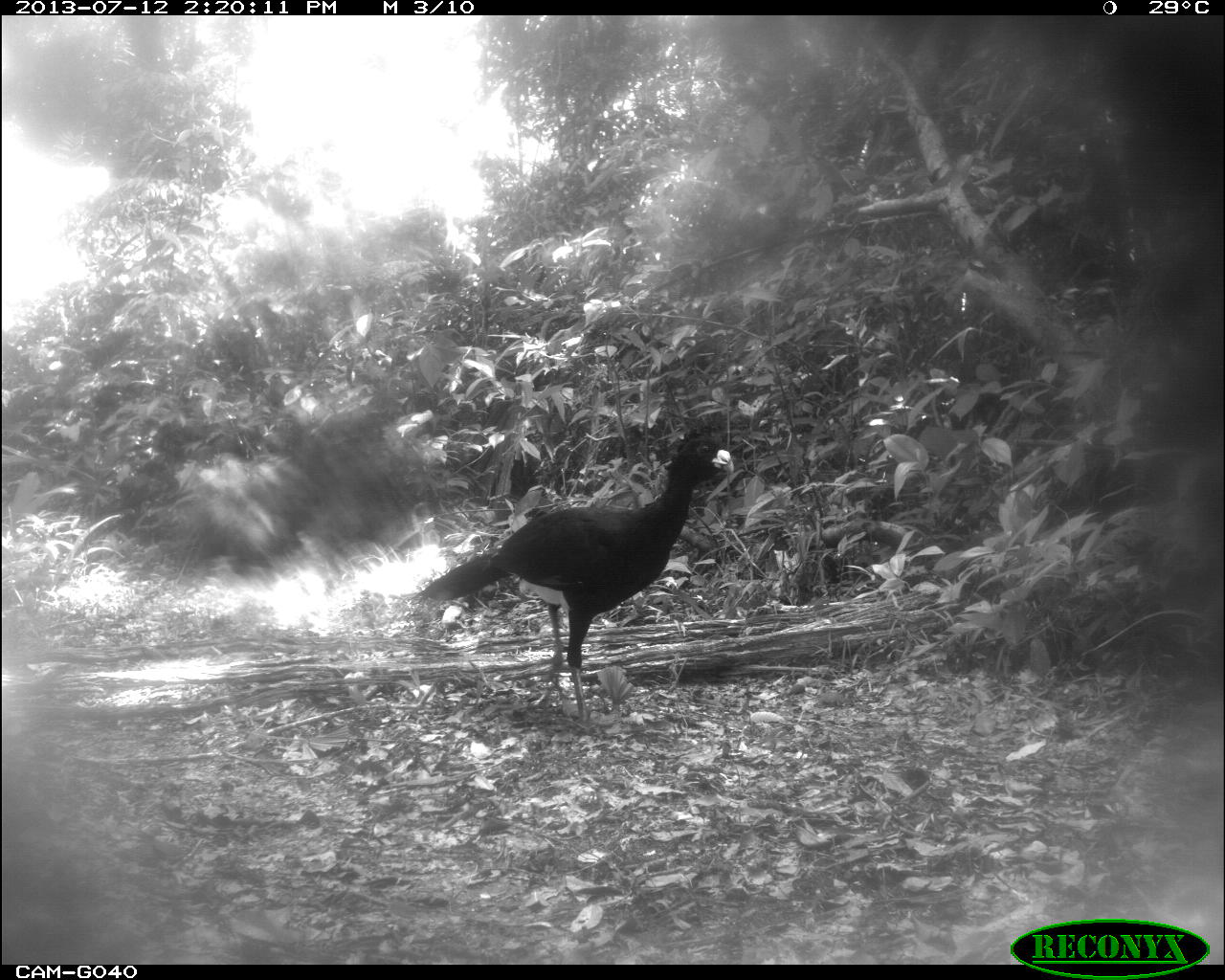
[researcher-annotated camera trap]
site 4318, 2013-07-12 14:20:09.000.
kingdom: Animalia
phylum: Chordata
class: Aves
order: Galliformes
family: Cracidae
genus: Crax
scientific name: Crax rubra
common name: great curassow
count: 1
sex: male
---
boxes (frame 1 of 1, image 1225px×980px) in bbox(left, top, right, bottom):
crax rubra: bbox(414, 412, 735, 722)